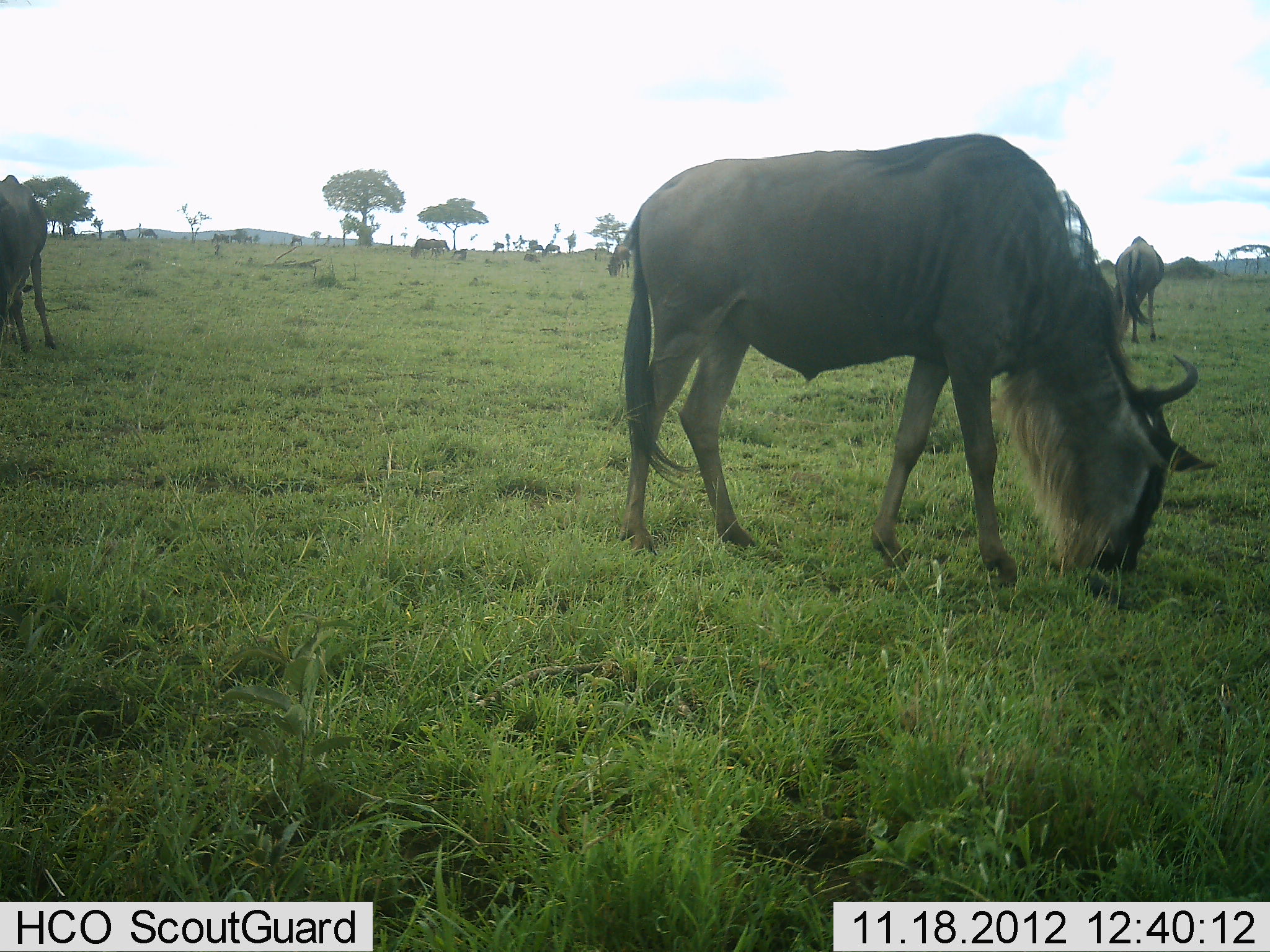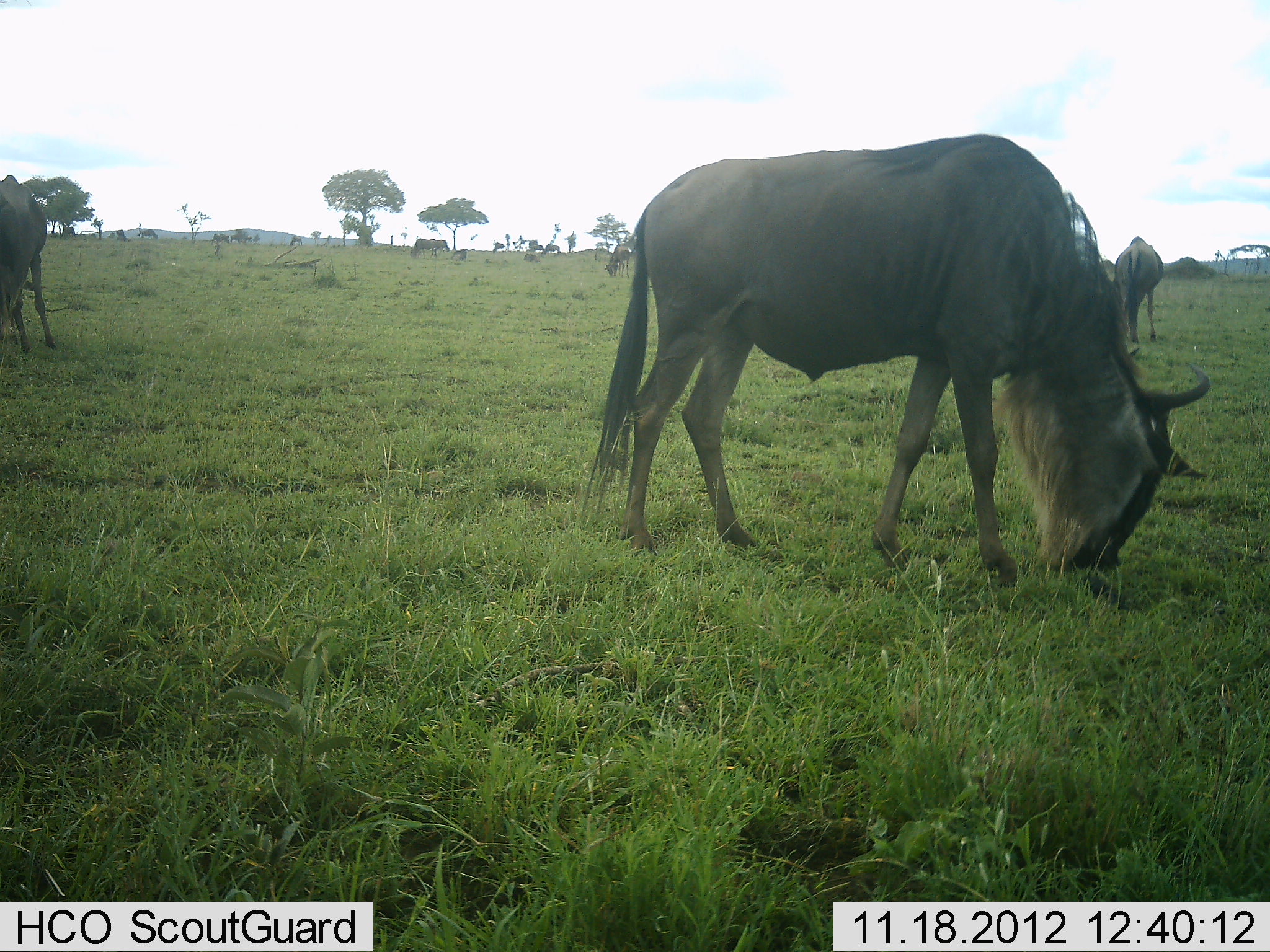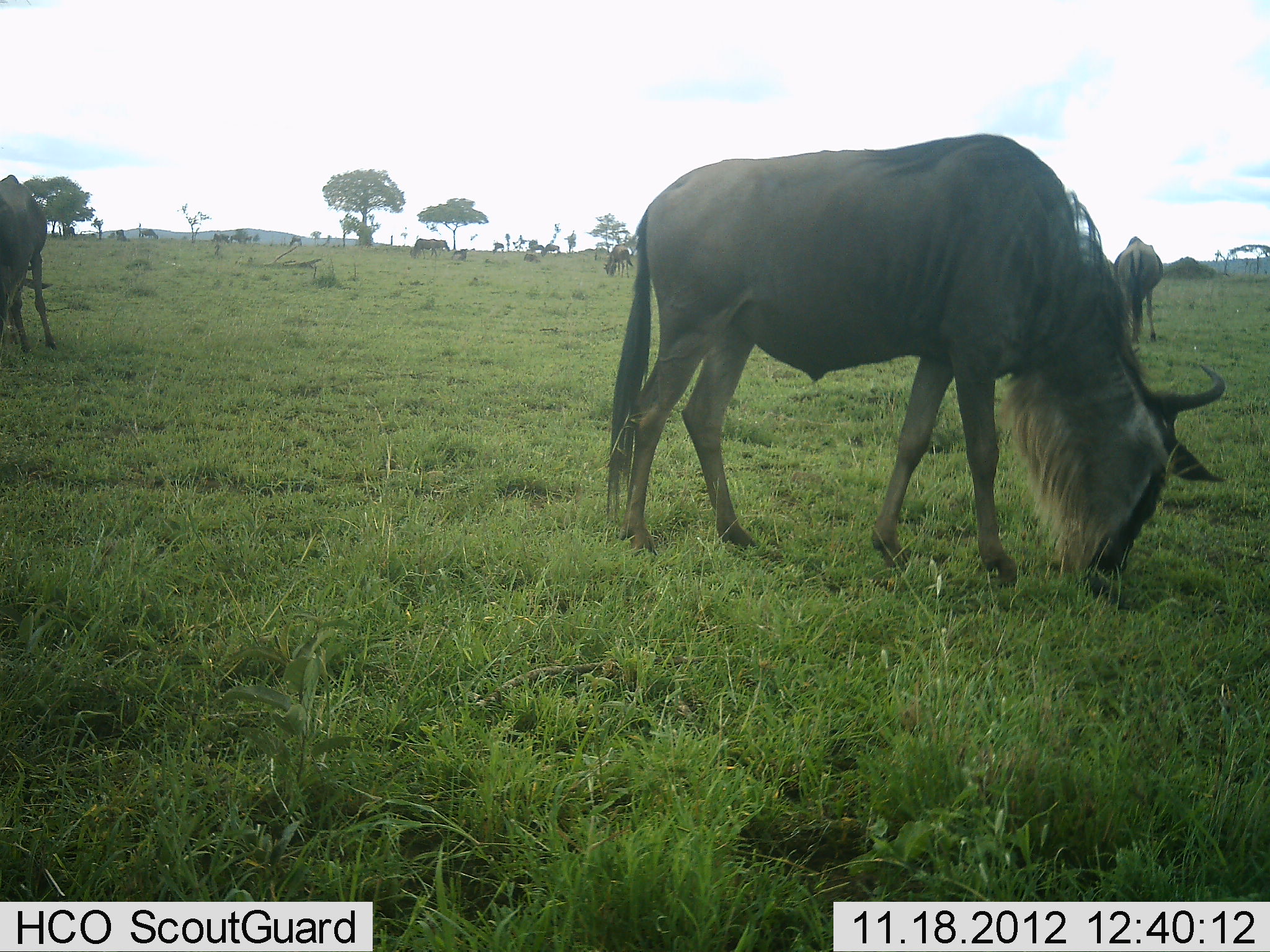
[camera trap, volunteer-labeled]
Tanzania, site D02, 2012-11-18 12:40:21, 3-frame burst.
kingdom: Animalia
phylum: Chordata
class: Mammalia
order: Artiodactyla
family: Bovidae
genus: Connochaetes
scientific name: Connochaetes taurinus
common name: blue wildebeest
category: wildebeest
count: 5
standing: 10%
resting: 0%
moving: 10%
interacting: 0%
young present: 10%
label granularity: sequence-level